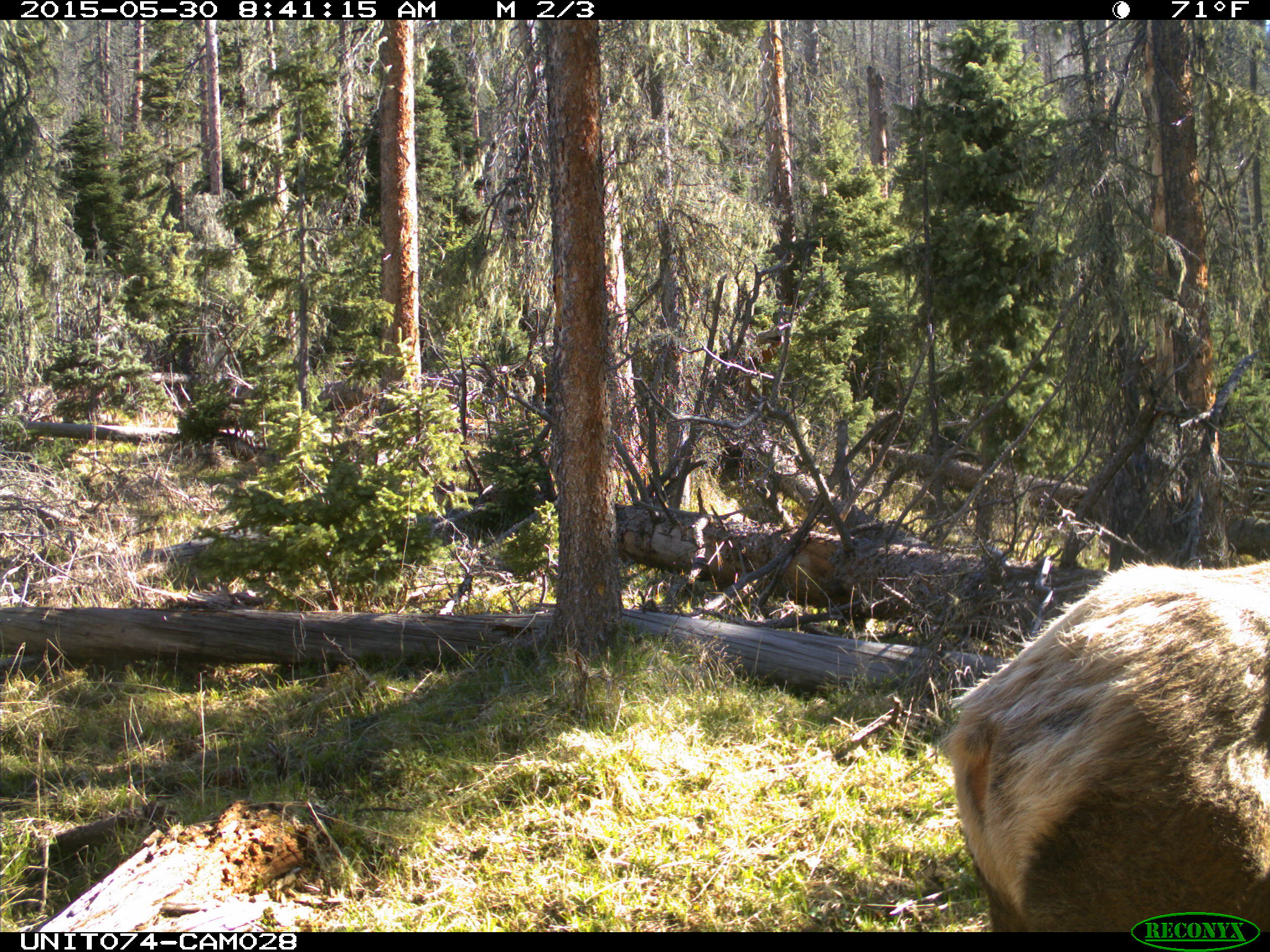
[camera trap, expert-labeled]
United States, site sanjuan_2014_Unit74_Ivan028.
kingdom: Animalia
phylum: Chordata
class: Mammalia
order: Artiodactyla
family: Cervidae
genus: Cervus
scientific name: Cervus elaphus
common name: red deer